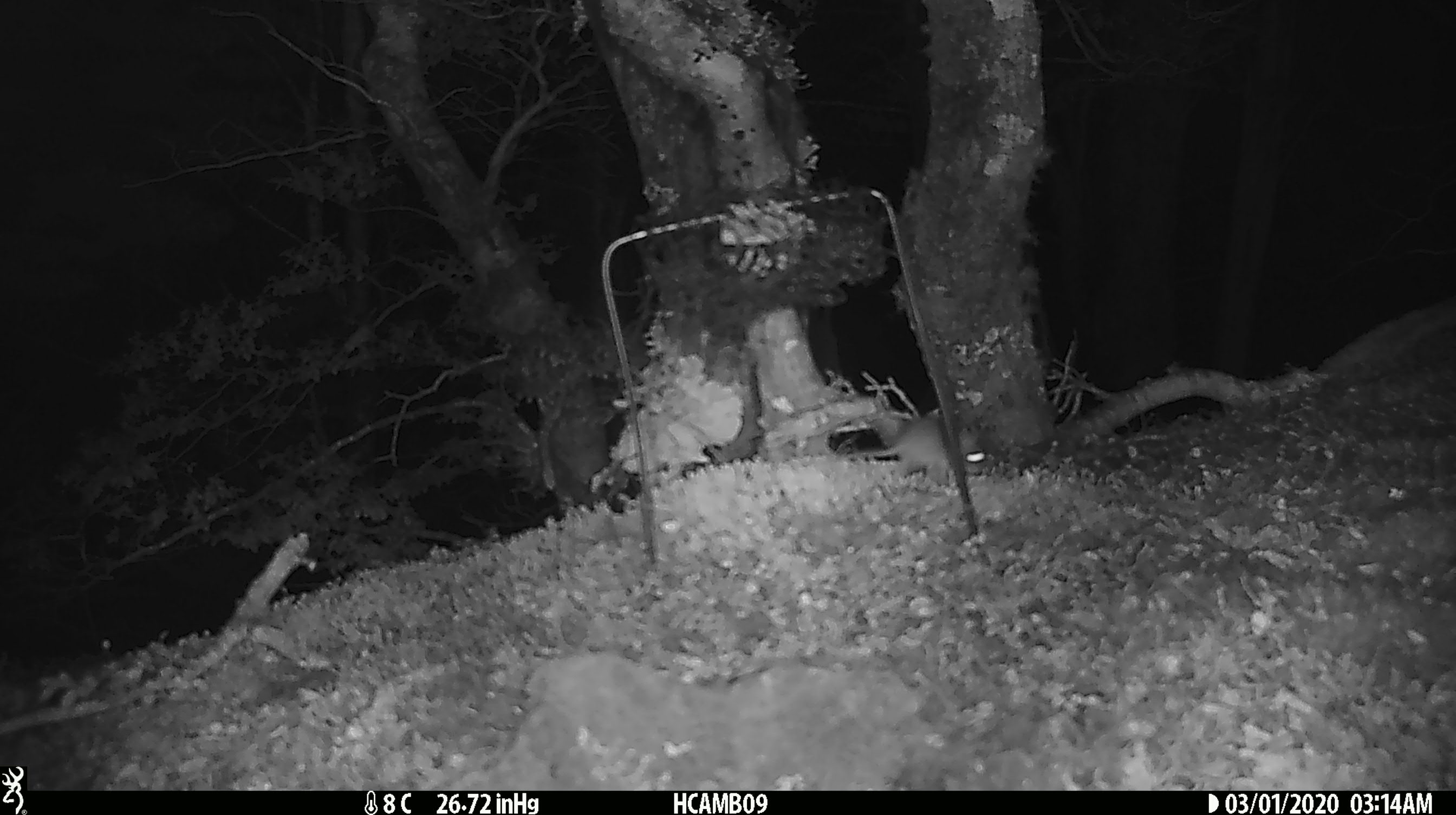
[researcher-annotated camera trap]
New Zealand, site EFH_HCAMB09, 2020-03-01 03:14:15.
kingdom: Animalia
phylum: Chordata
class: Mammalia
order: Rodentia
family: Muridae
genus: Mus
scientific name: Mus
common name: mouse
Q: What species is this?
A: Mouse (Mus).